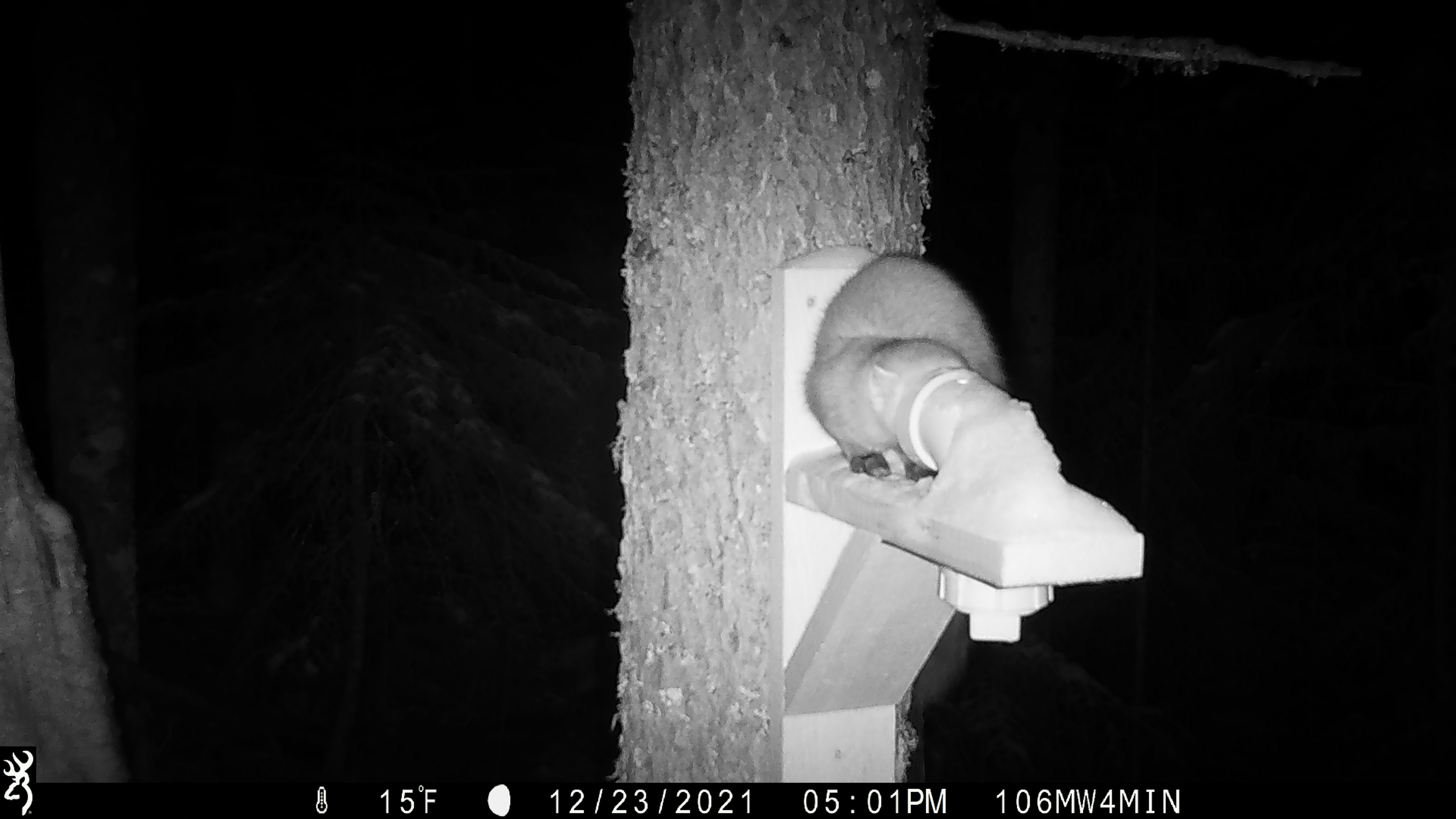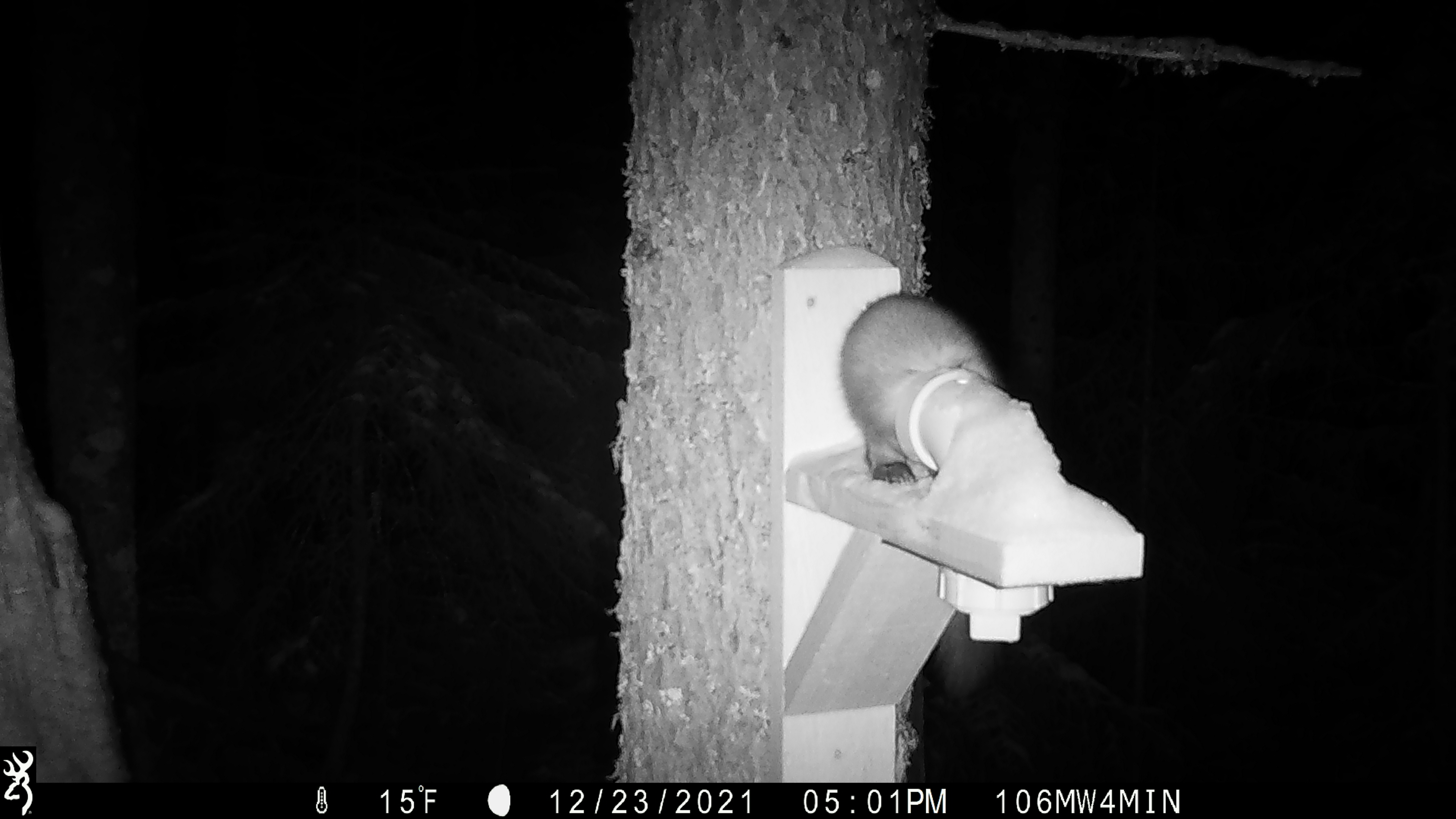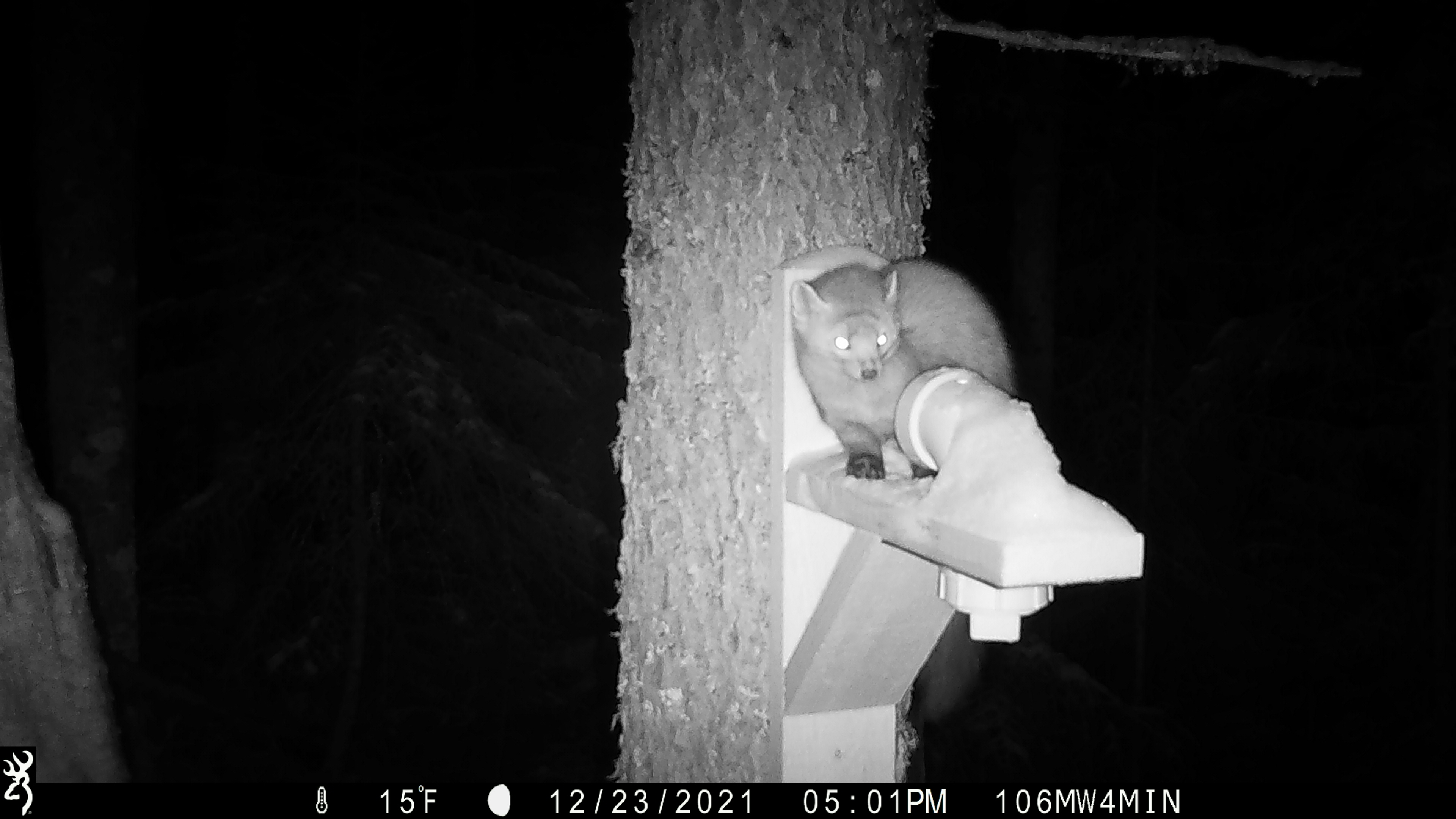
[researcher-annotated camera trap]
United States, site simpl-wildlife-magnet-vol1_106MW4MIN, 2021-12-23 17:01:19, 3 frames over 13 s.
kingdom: Animalia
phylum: Chordata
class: Mammalia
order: Carnivora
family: Mustelidae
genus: Martes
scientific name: Martes americana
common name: american marten